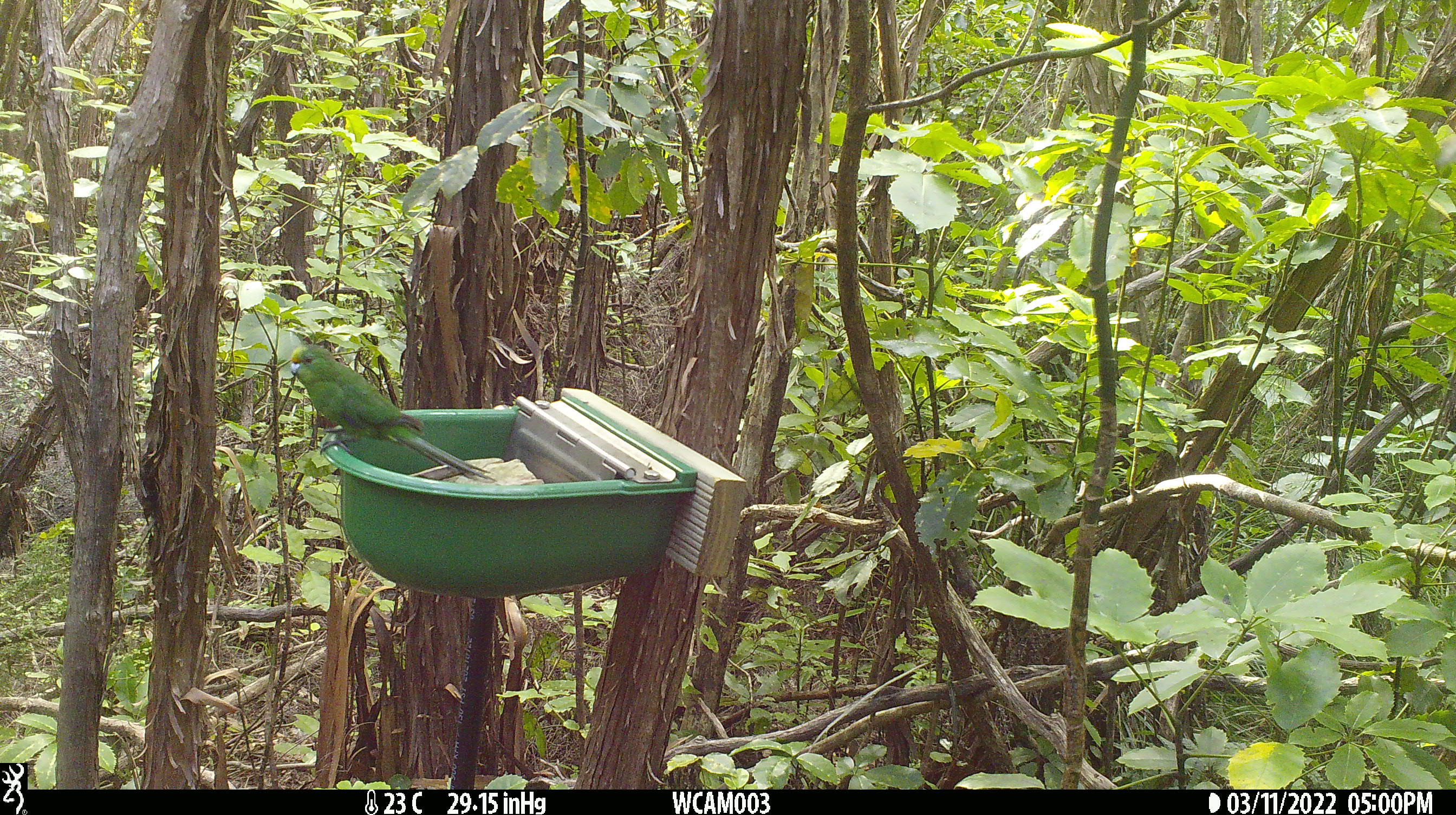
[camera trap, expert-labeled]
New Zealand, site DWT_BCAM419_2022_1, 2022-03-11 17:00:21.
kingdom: Animalia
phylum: Chordata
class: Aves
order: Psittaciformes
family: Psittaculidae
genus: Cyanoramphus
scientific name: Cyanoramphus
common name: parakeet